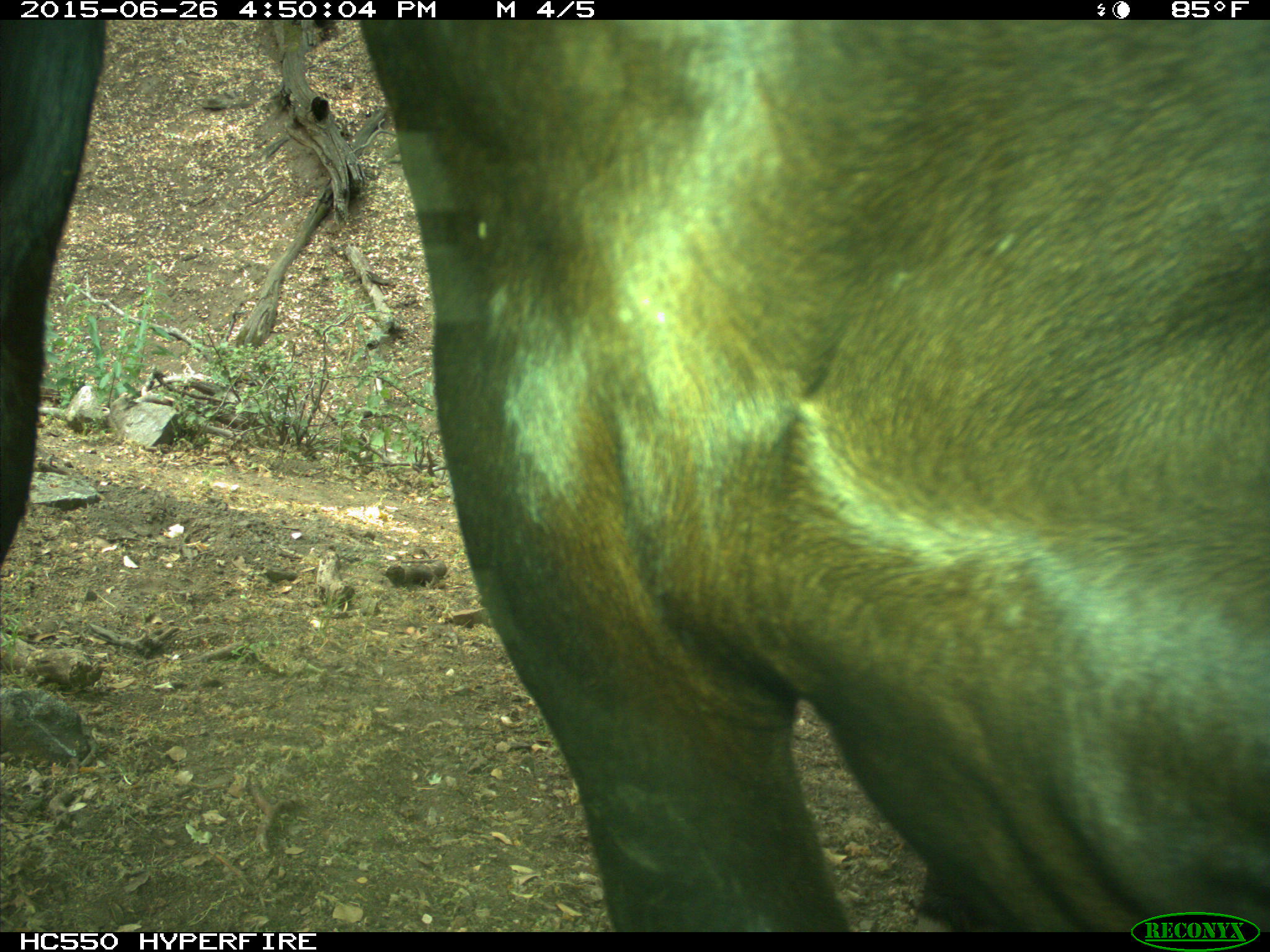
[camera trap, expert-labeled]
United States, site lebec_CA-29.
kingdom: Animalia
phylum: Chordata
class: Mammalia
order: Artiodactyla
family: Bovidae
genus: Bos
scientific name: Bos taurus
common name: domestic cow